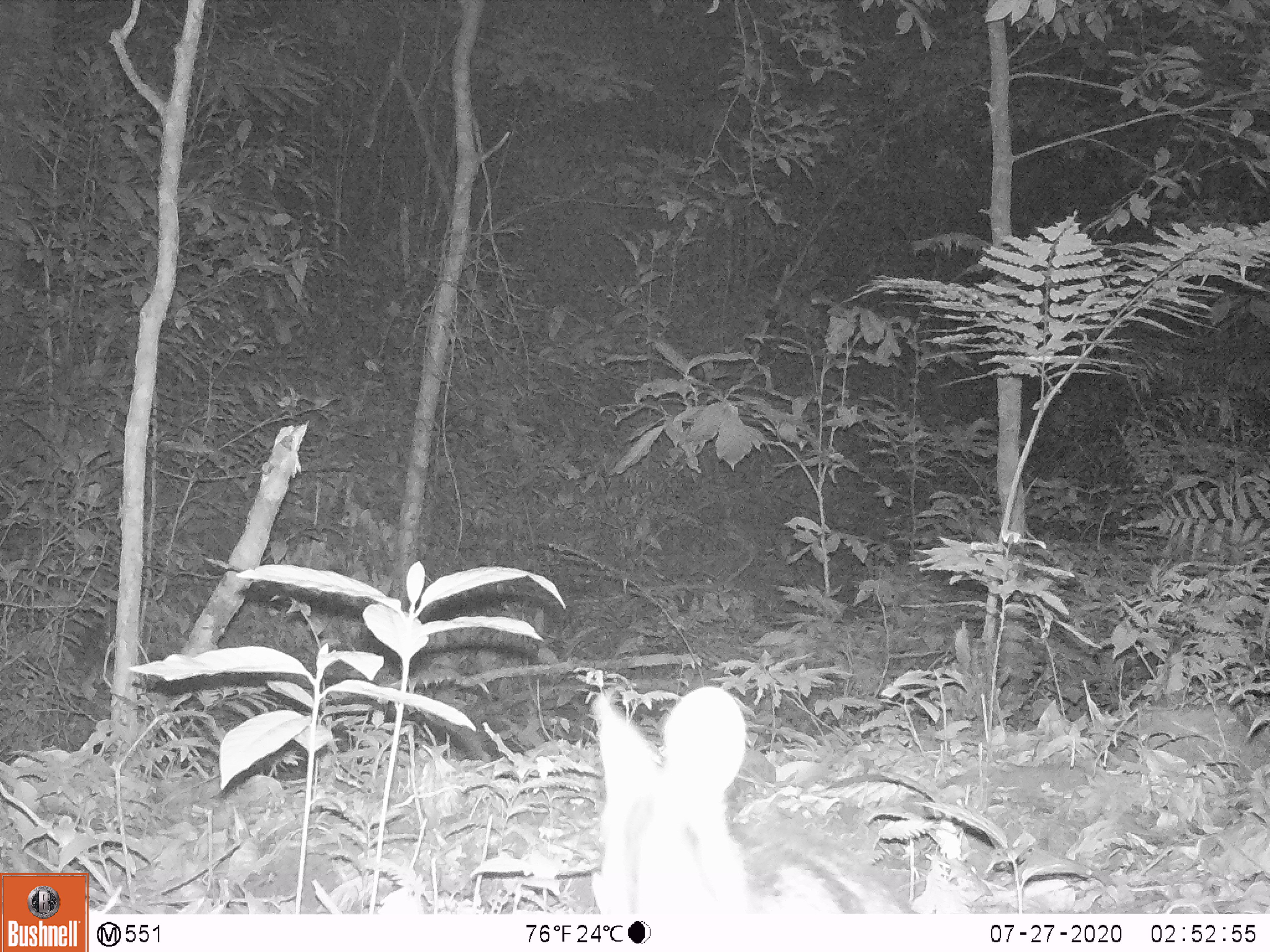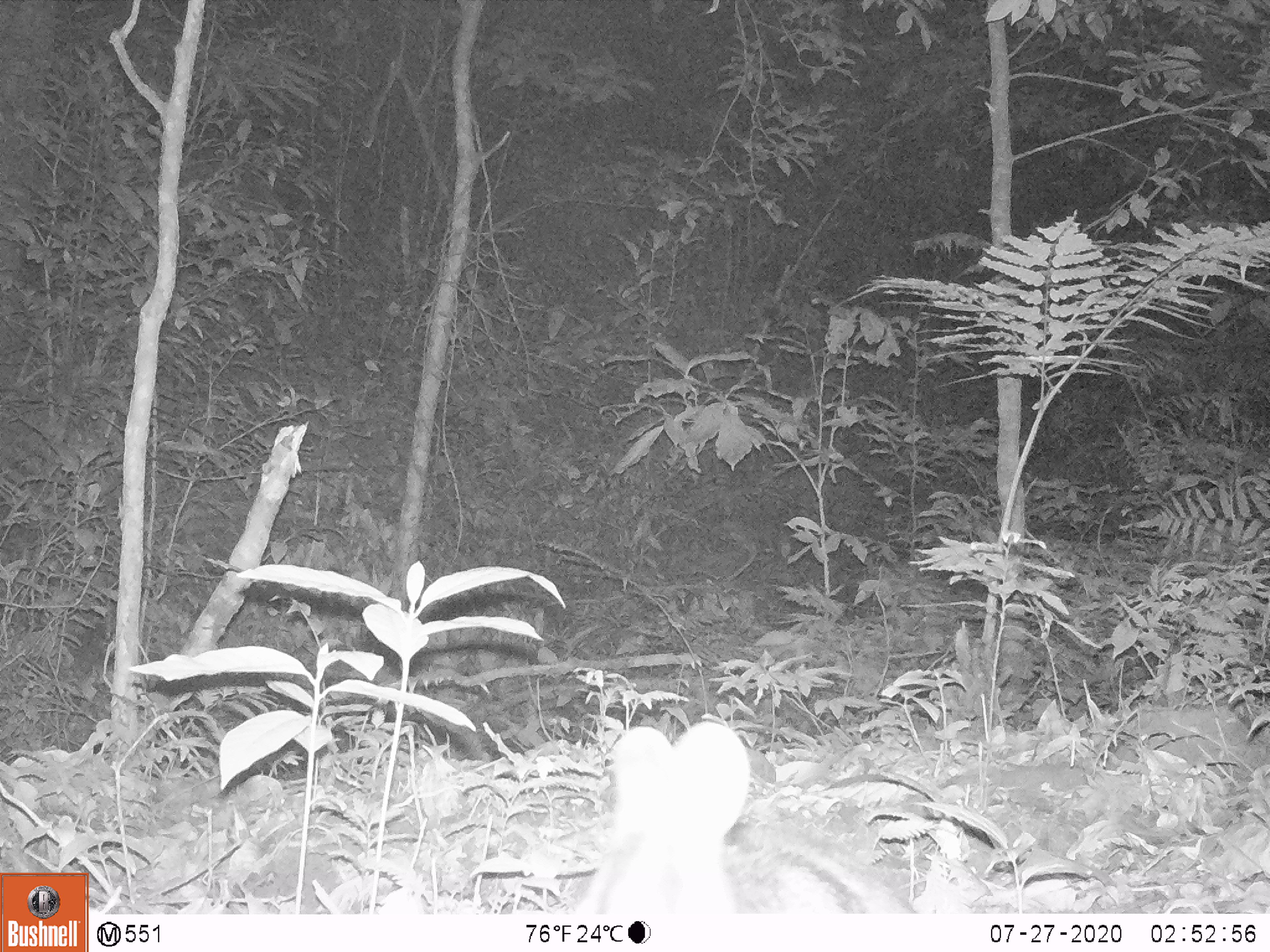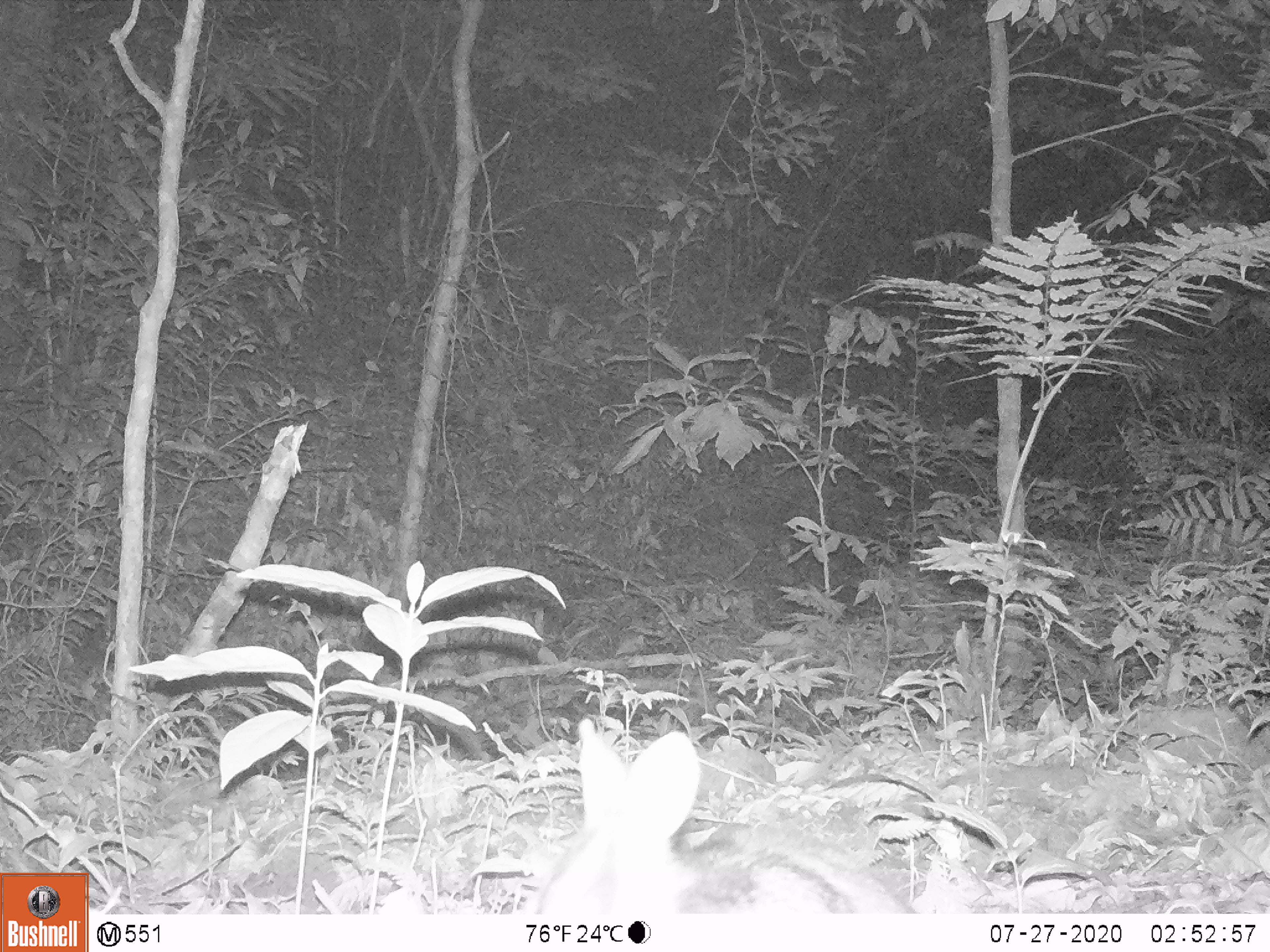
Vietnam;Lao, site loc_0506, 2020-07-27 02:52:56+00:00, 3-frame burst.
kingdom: Animalia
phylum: Chordata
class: Mammalia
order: Lagomorpha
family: Leporidae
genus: Nesolagus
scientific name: Nesolagus timminsi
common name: annamite striped rabbit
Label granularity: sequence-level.